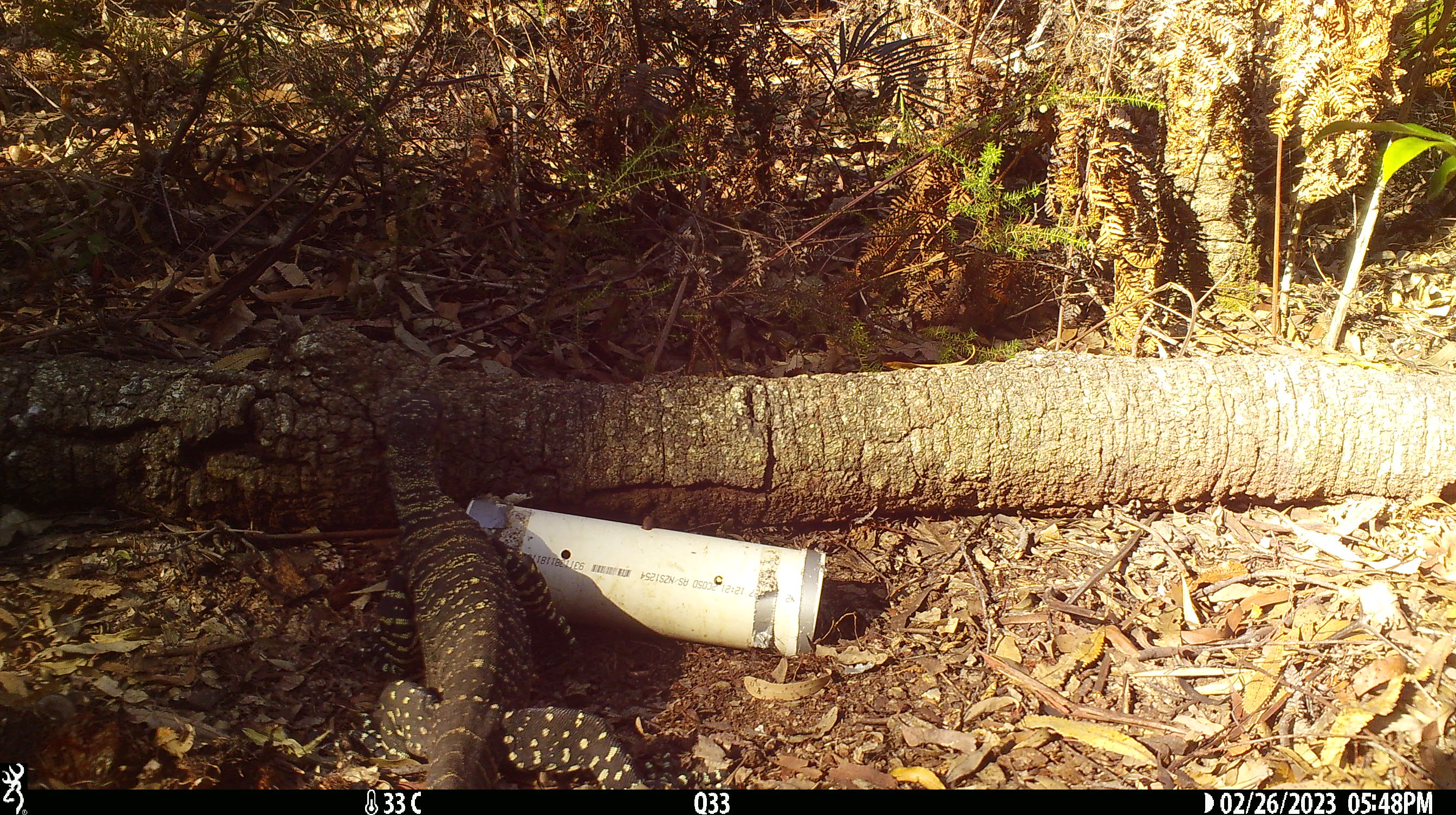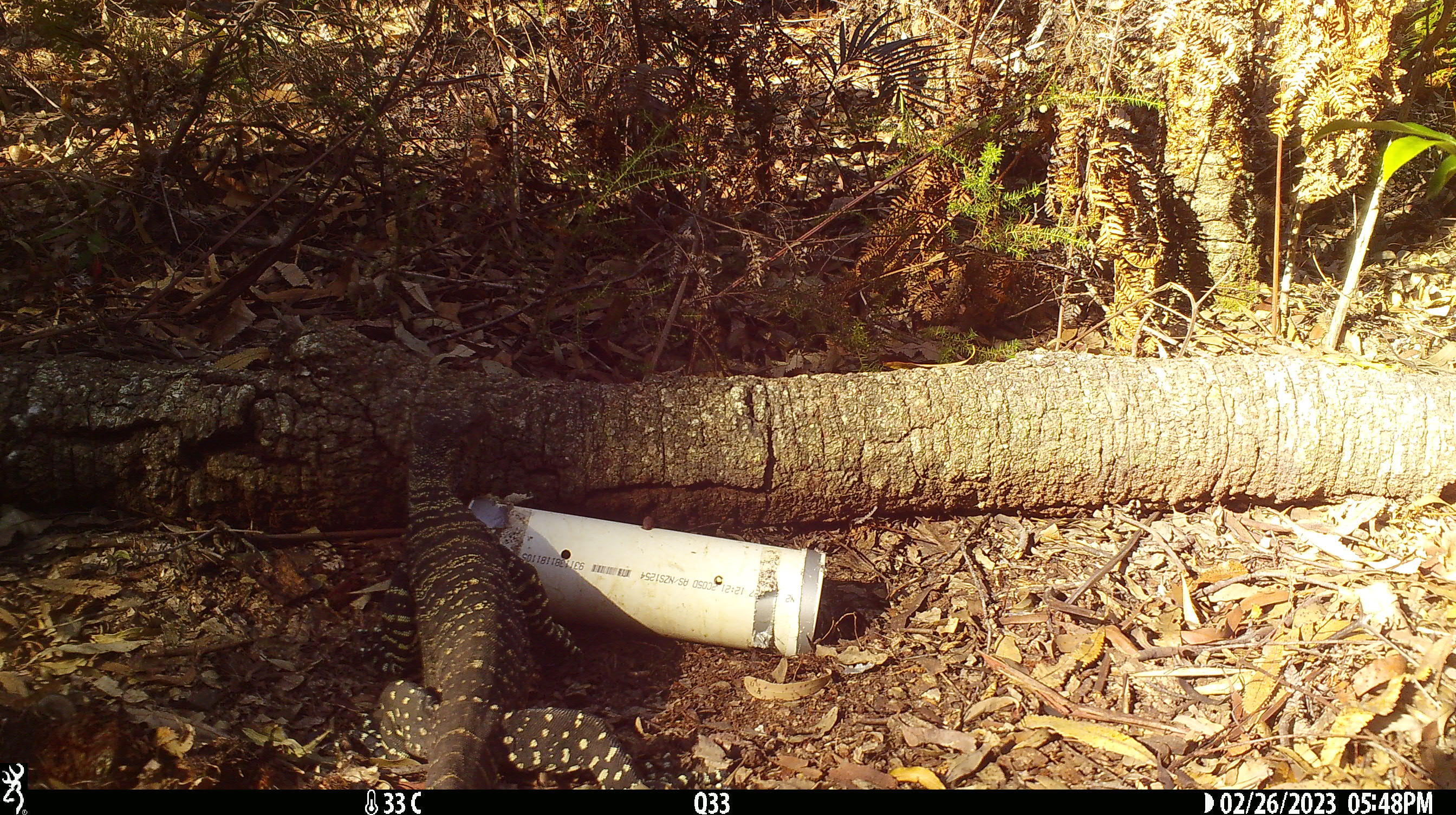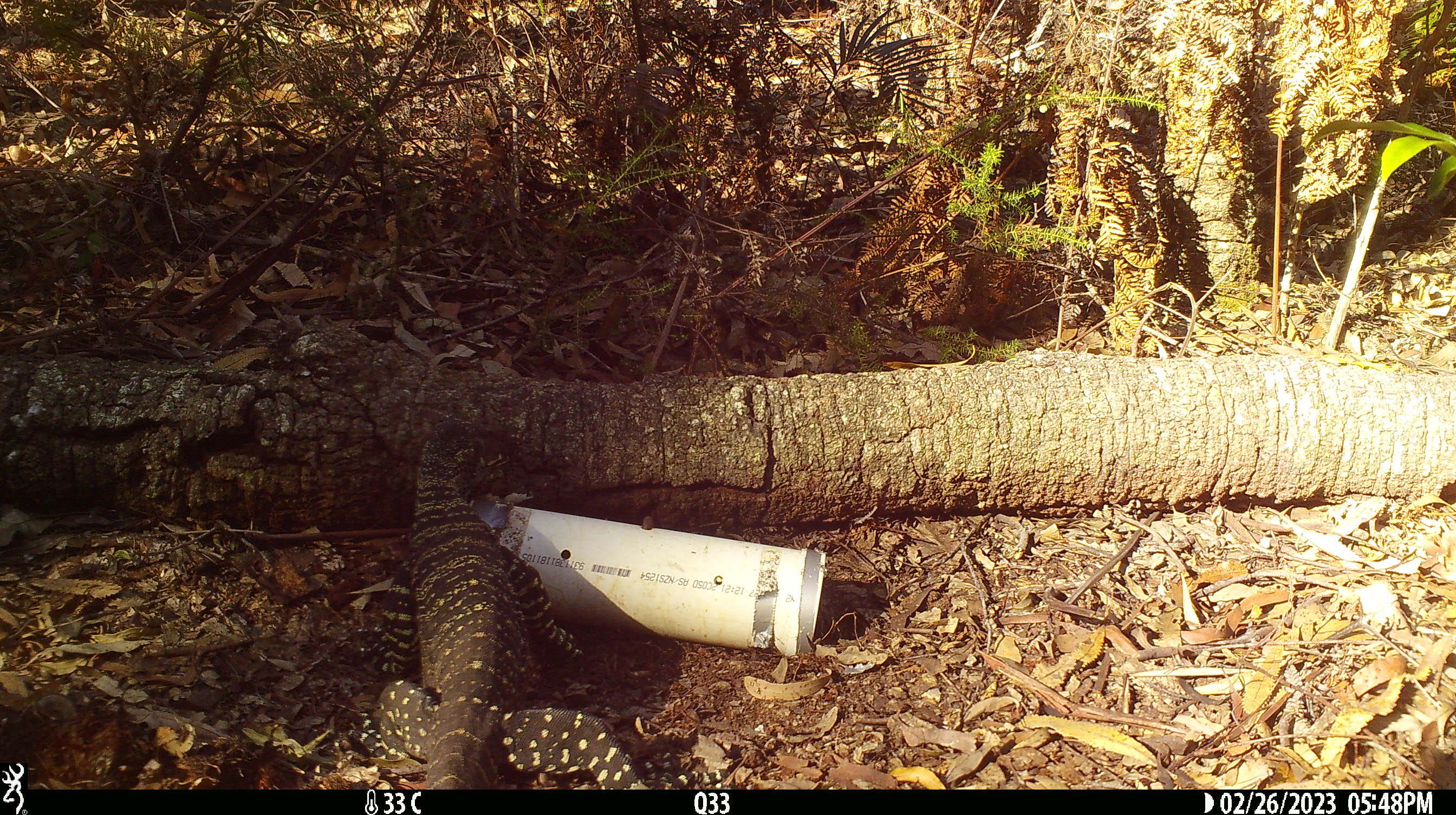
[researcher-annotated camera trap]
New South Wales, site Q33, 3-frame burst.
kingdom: Animalia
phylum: Chordata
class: Reptilia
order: Squamata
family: Varanidae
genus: Varanus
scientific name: Varanus varius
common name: lace monitor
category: goanna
Goanna (lace monitor) (Varanus varius).